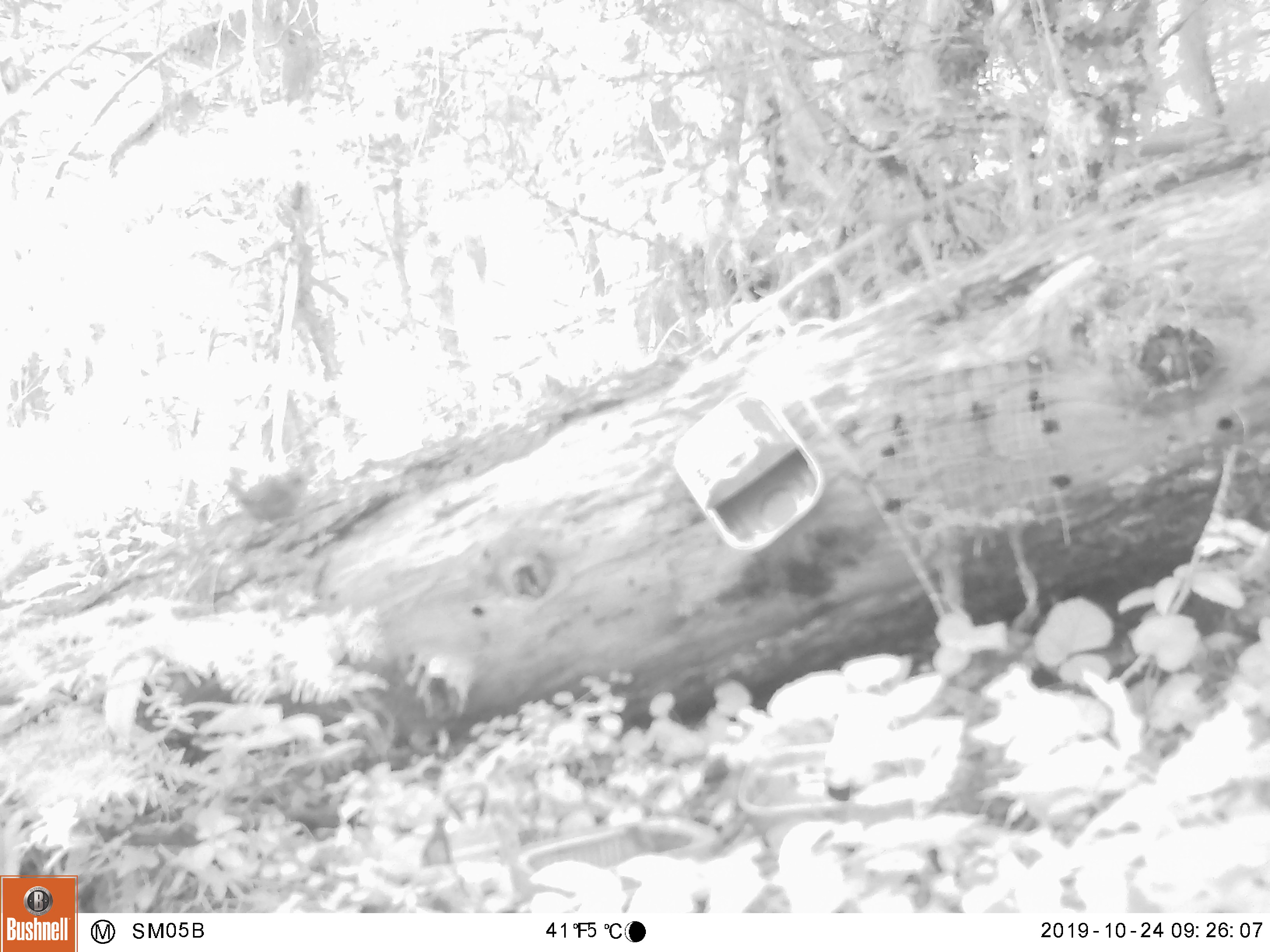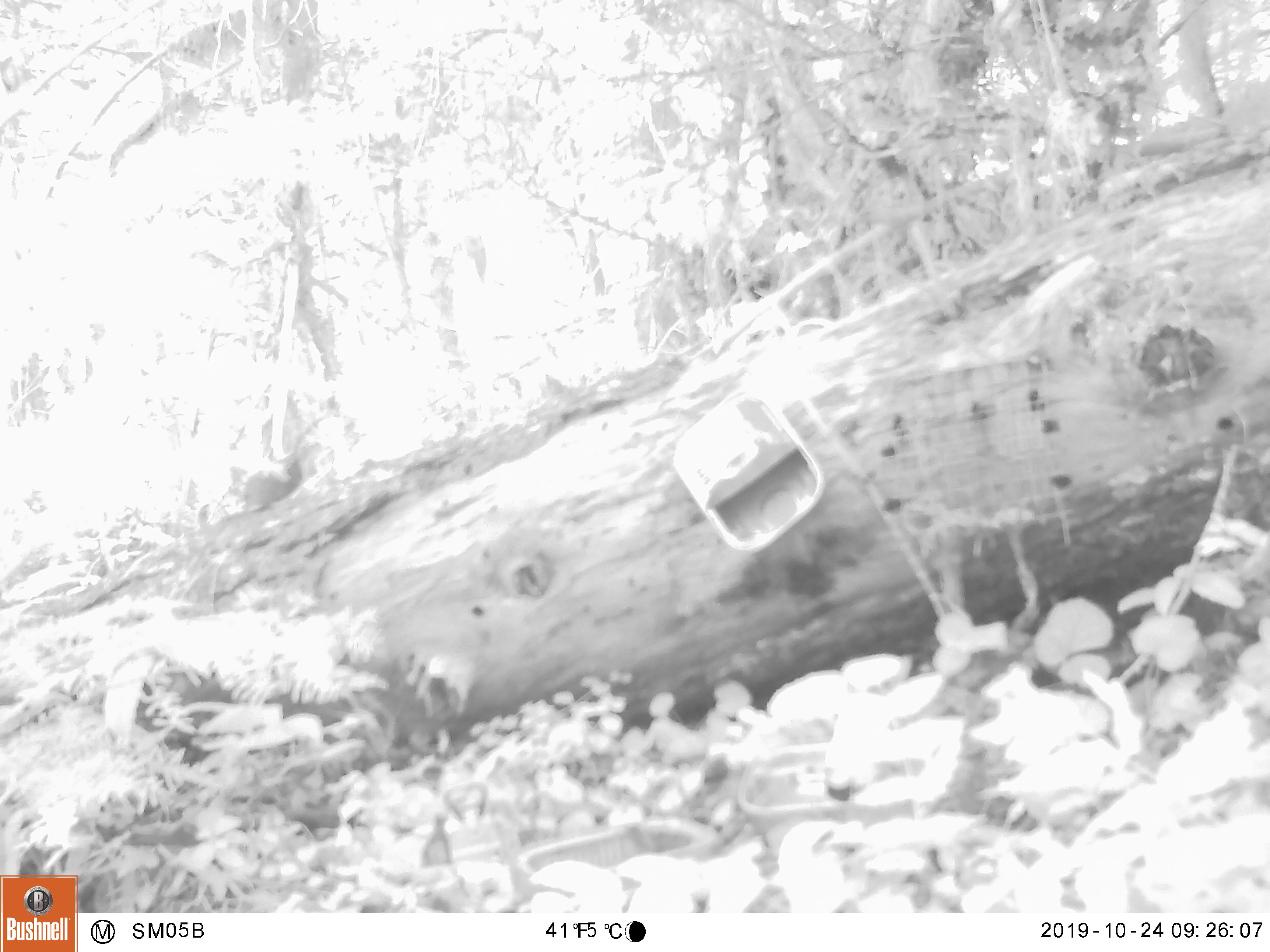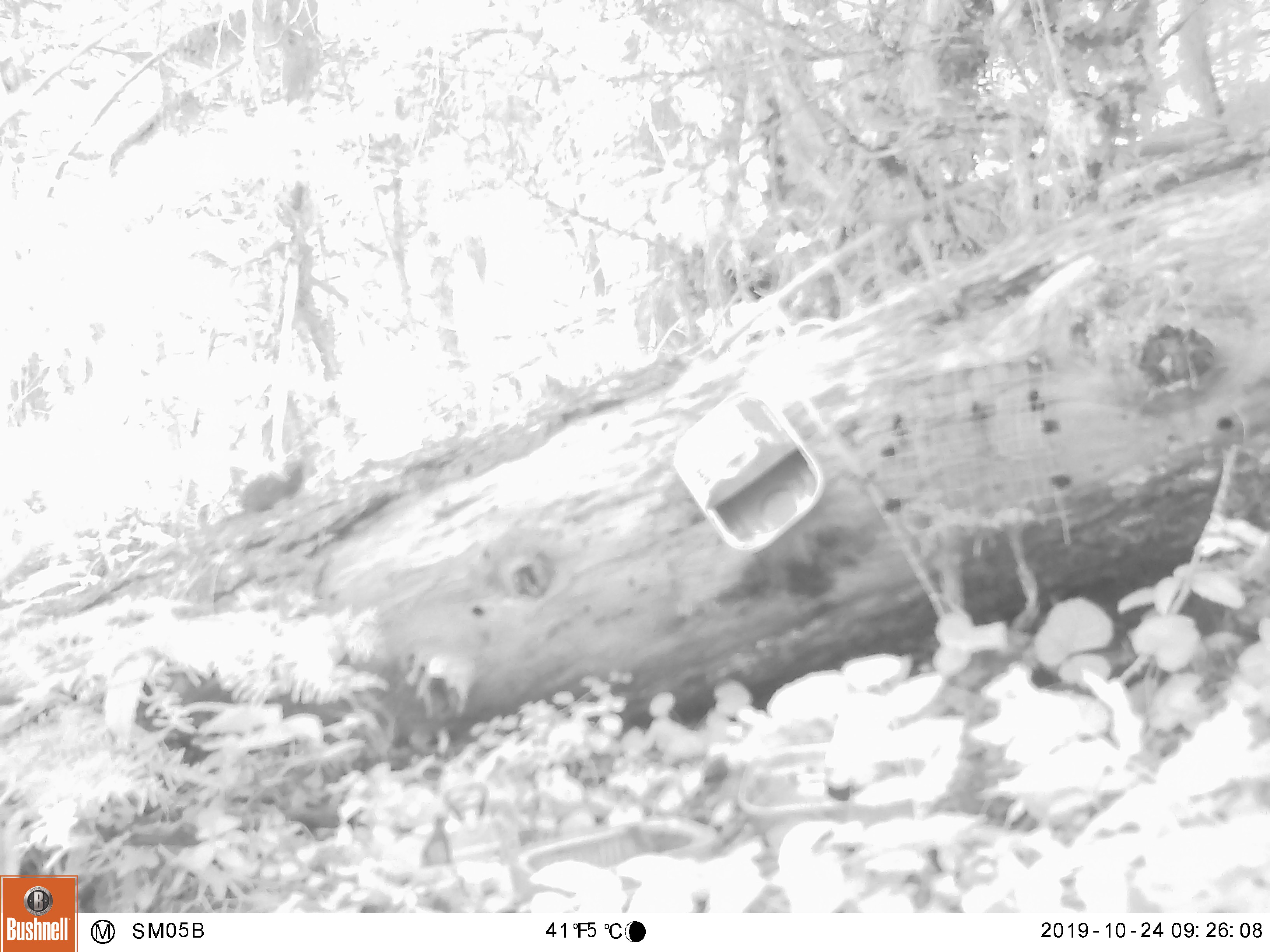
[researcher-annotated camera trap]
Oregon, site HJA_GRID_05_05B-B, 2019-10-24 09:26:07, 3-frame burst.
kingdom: Animalia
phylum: Chordata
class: Aves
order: Passeriformes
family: Troglodytidae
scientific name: Troglodytidae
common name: wrens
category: troglodytidae family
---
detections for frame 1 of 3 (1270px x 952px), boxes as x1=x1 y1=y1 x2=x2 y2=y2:
troglodytidae family: x1=211 y1=469 x2=323 y2=528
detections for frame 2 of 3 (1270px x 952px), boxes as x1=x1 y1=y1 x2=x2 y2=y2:
troglodytidae family: x1=219 y1=445 x2=332 y2=527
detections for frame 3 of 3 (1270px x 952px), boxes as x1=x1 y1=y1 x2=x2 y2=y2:
troglodytidae family: x1=228 y1=452 x2=322 y2=543